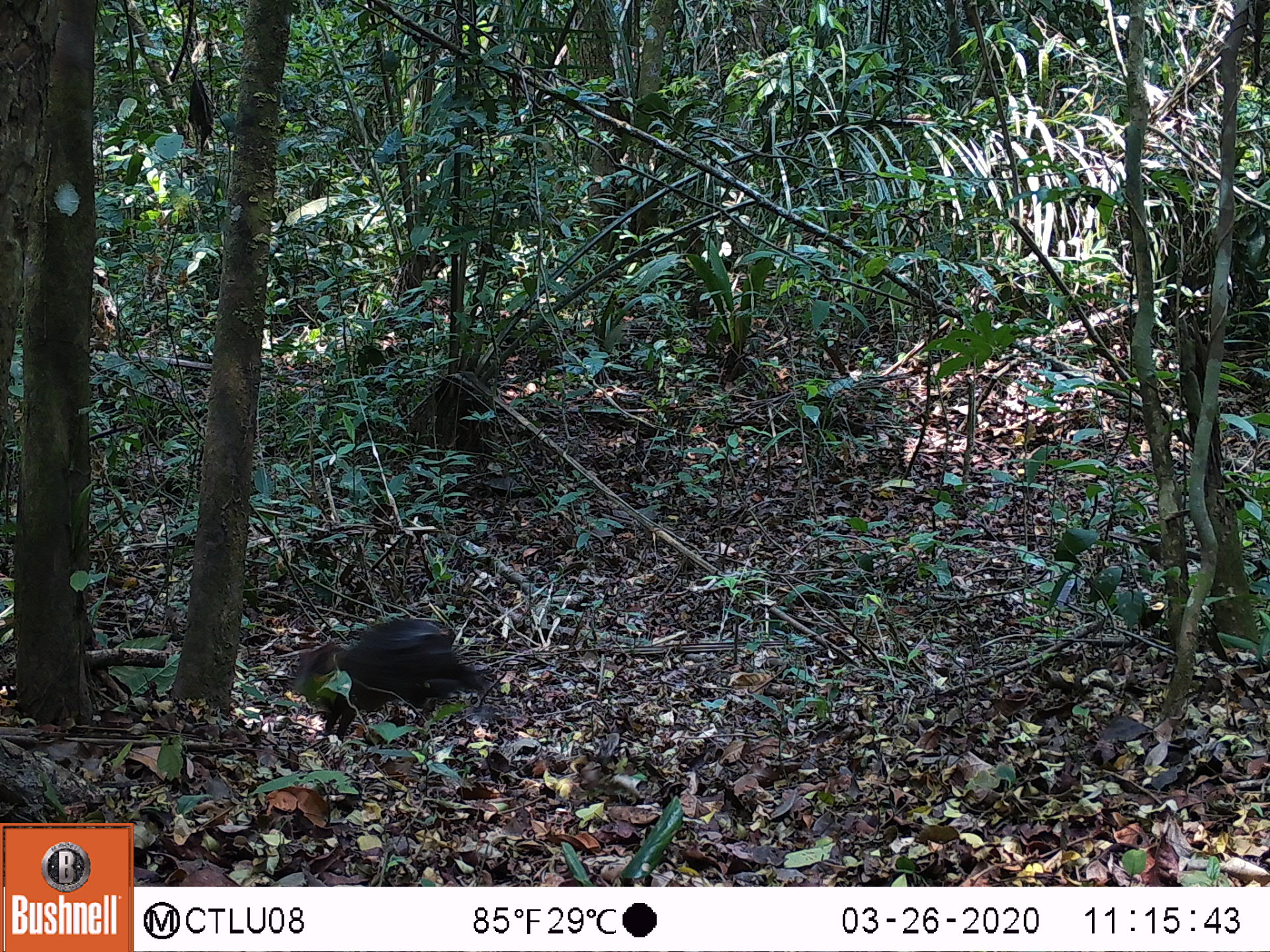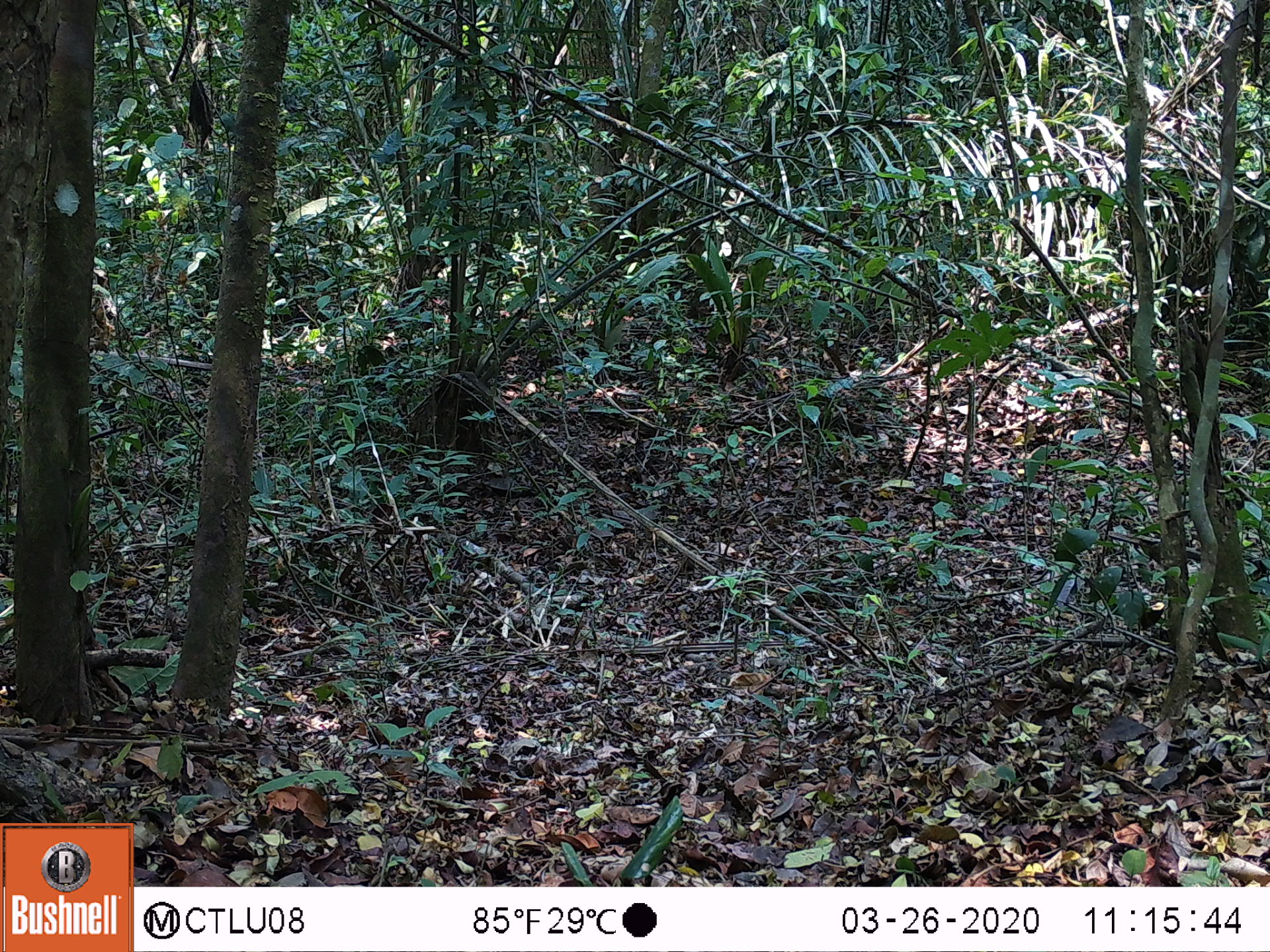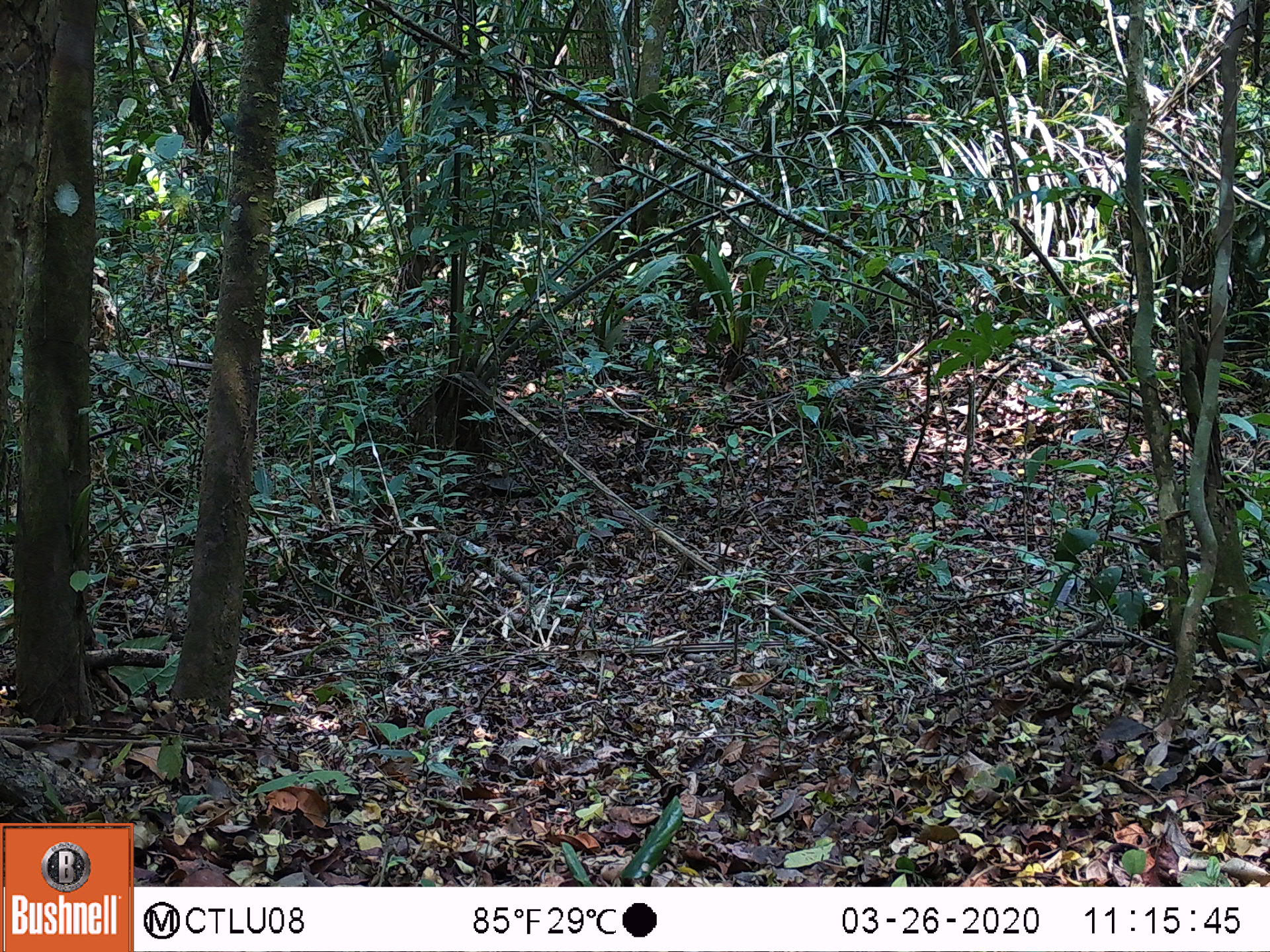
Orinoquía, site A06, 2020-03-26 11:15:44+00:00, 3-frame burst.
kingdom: Animalia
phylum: Chordata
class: Mammalia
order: Rodentia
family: Dasyproctidae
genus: Dasyprocta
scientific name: Dasyprocta fuliginosa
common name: black agouti